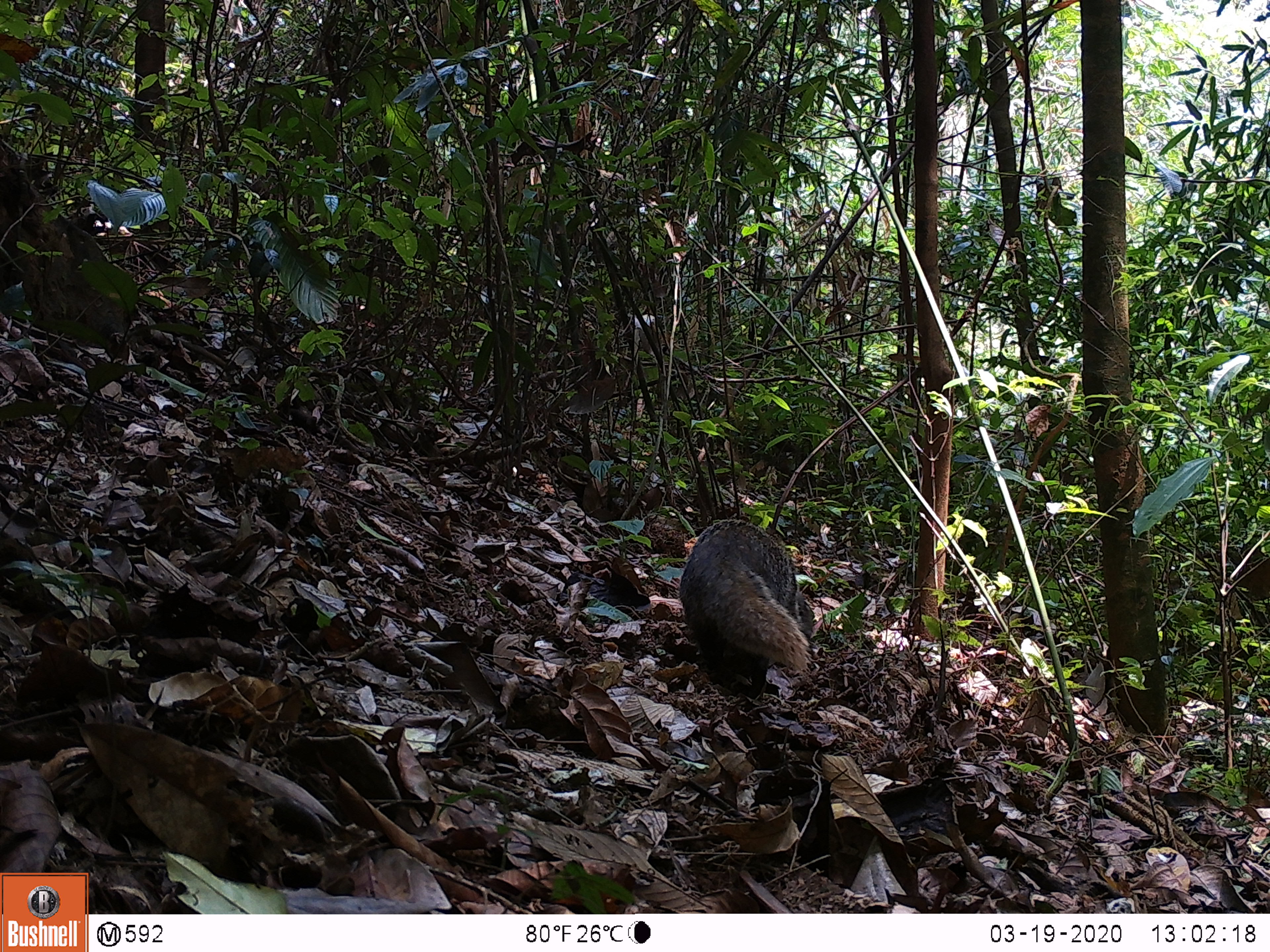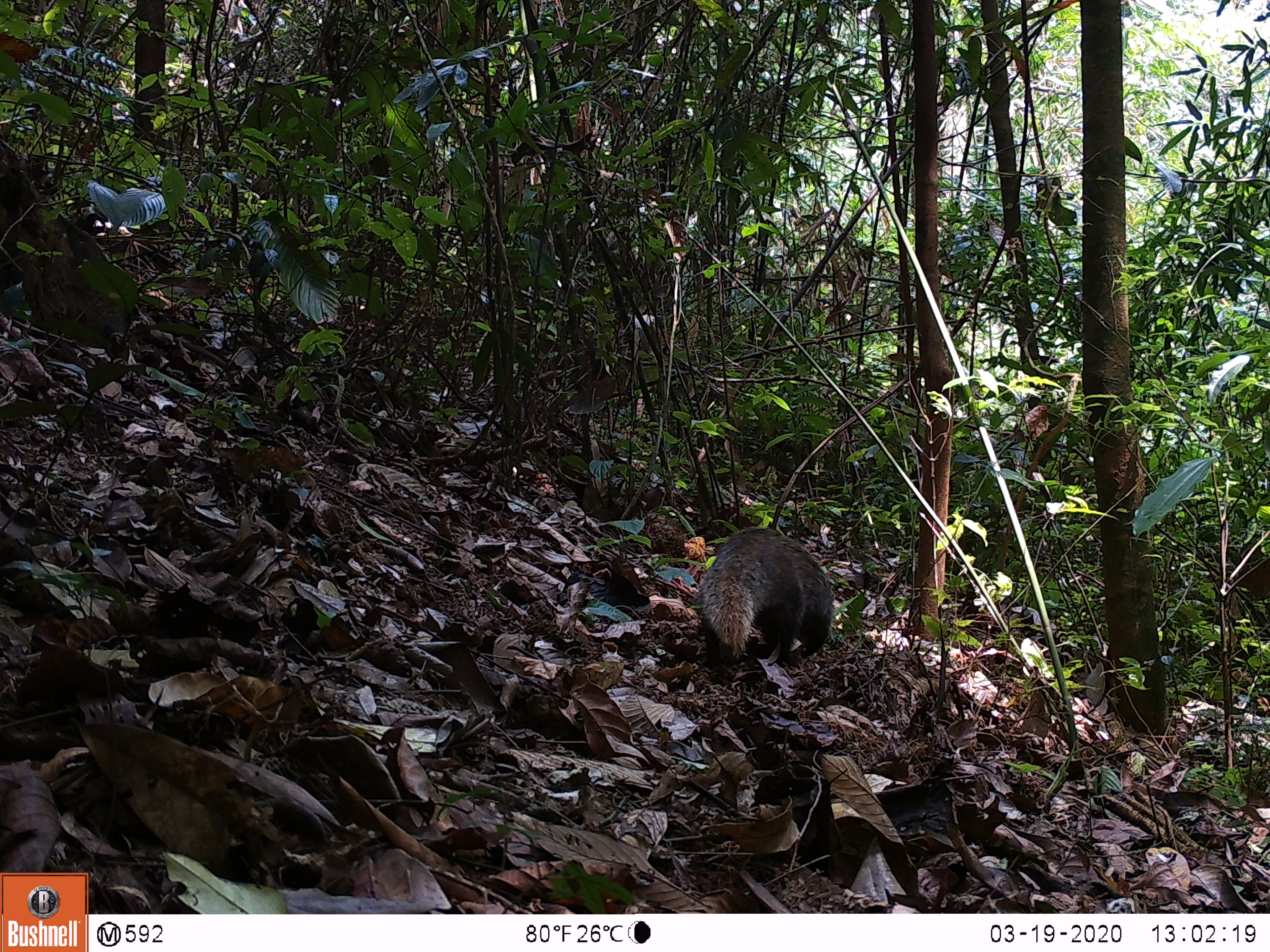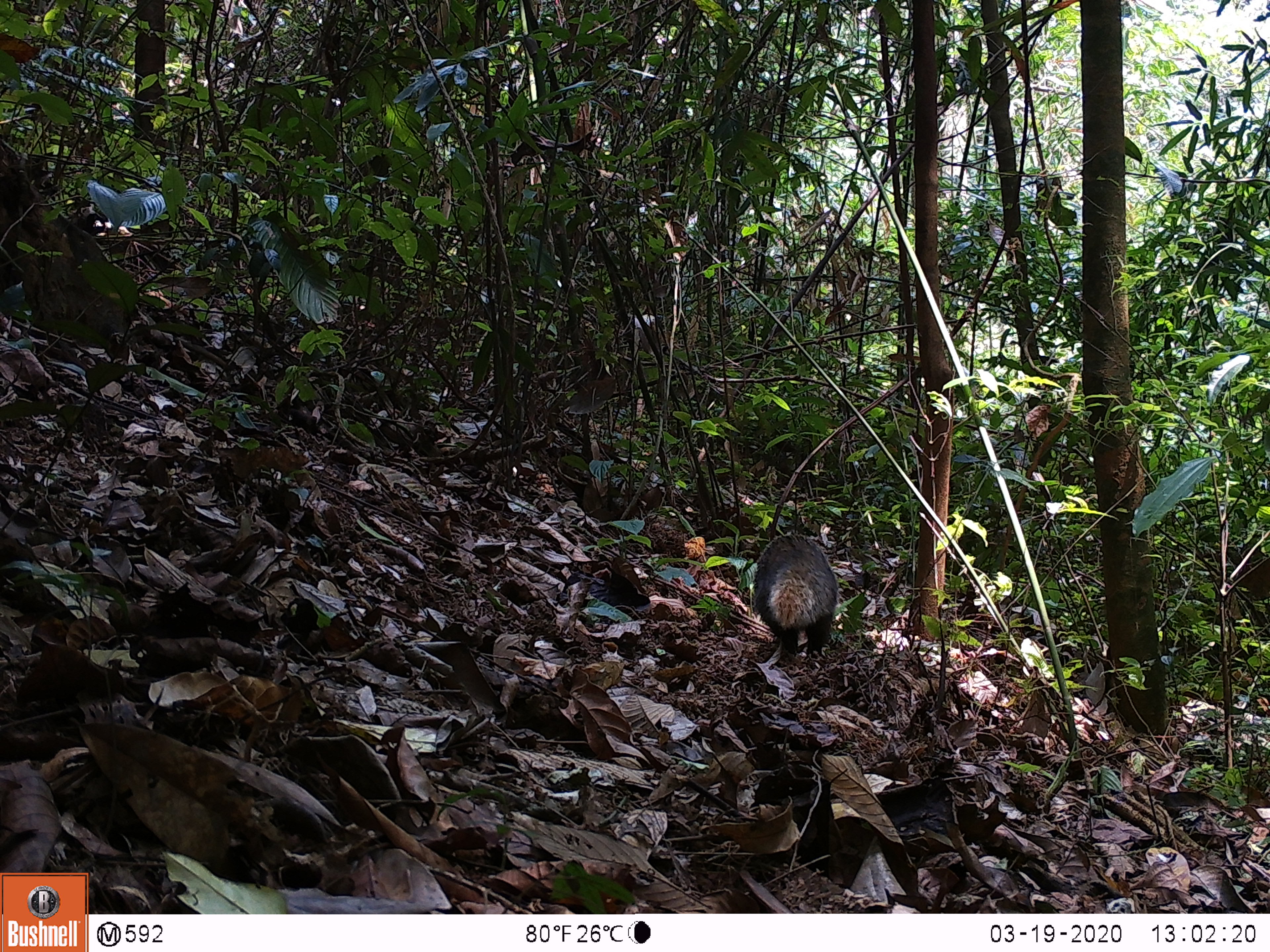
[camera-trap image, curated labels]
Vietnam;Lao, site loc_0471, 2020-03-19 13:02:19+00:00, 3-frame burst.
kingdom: Animalia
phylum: Chordata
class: Mammalia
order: Carnivora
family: Herpestidae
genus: Urva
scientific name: Urva urva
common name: crab-eating mongoose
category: crab eating mongoose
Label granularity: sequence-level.